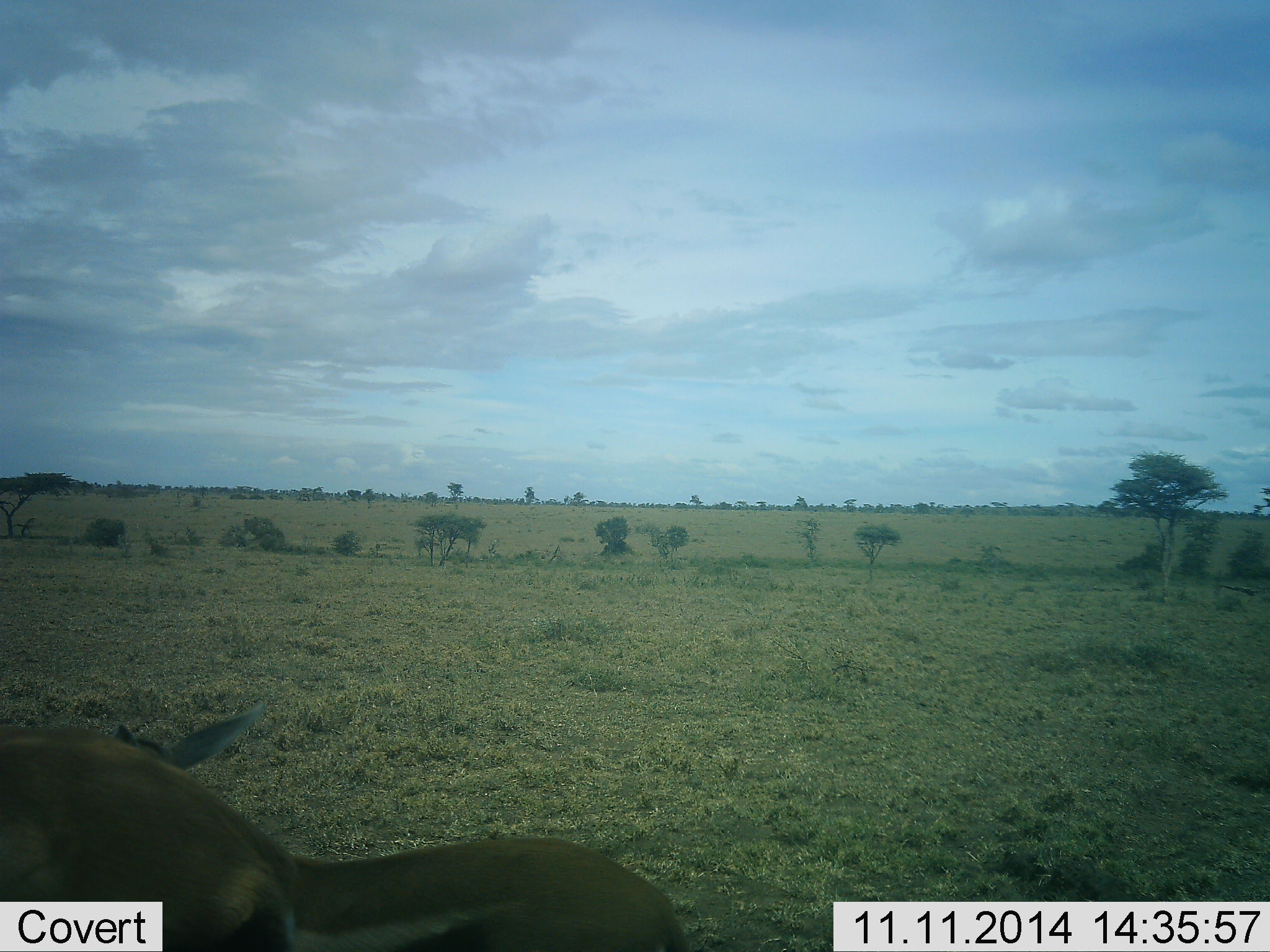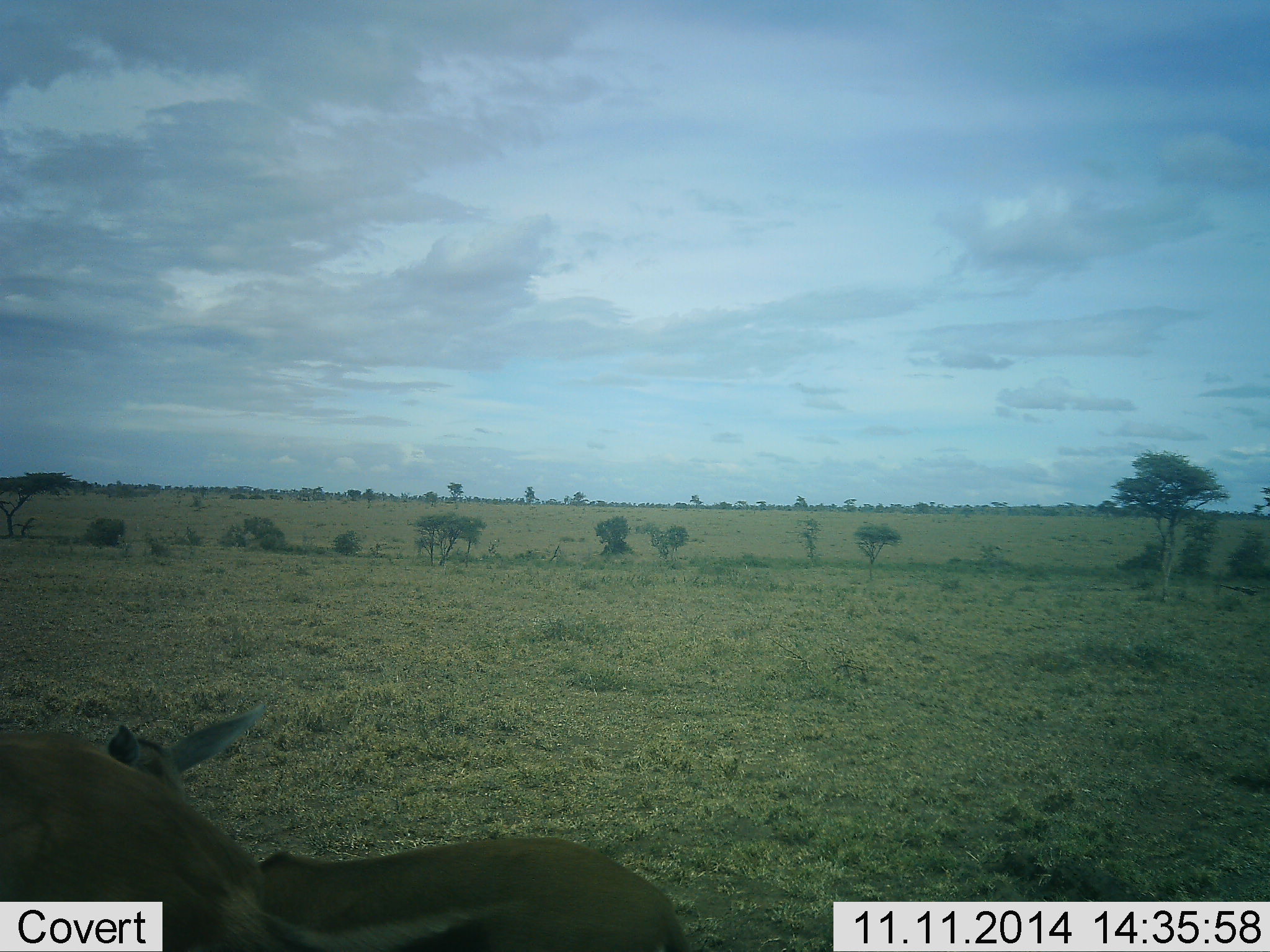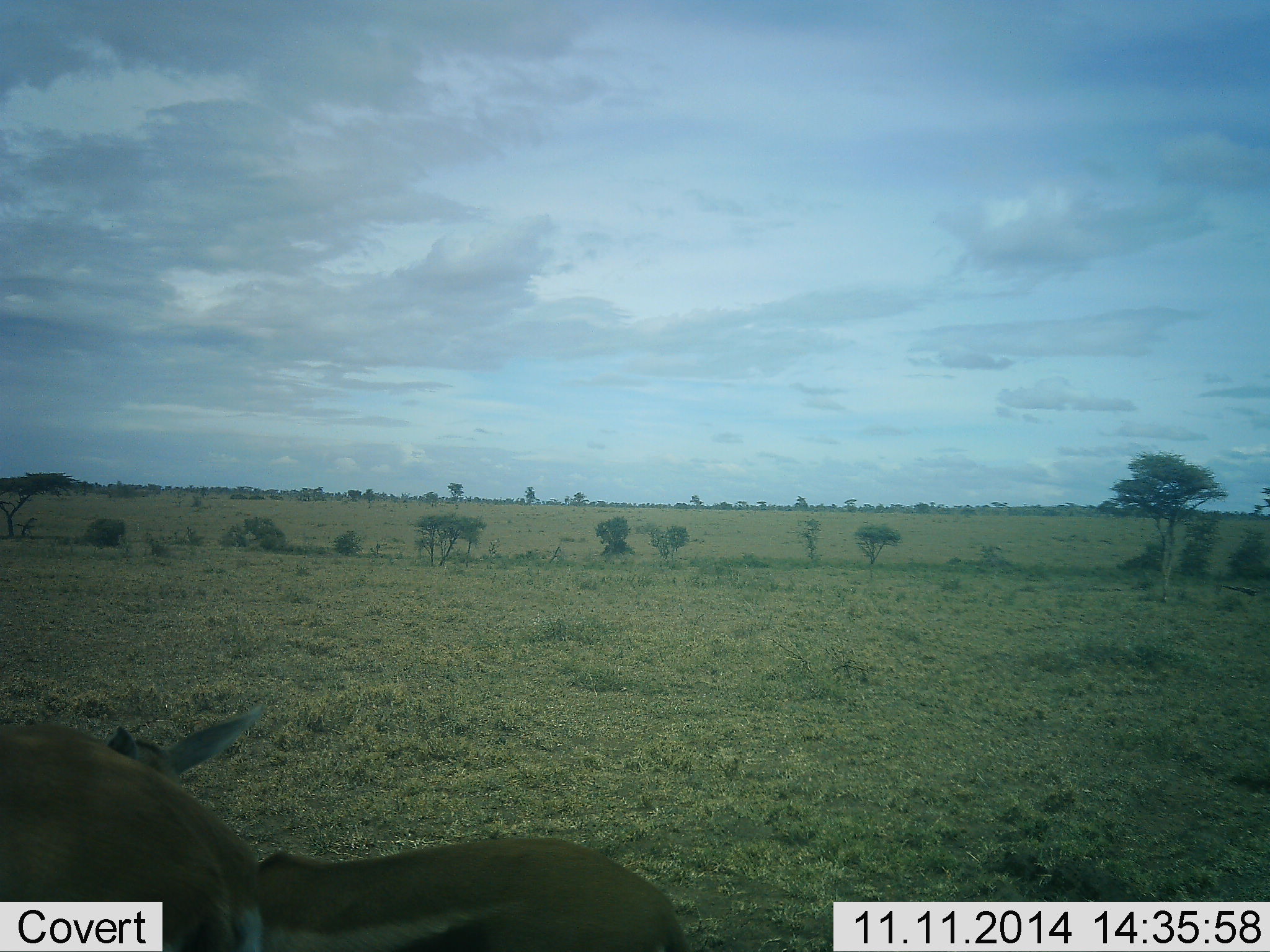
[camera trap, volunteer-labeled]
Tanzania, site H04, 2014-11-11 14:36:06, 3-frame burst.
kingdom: Animalia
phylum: Chordata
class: Mammalia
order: Artiodactyla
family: Bovidae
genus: Eudorcas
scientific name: Eudorcas thomsonii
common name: thomson's gazelle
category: gazellethomsons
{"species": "gazellethomsons (thomson's gazelle) (Eudorcas thomsonii)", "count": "2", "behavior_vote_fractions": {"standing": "88%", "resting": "25%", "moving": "0%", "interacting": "0%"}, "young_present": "25%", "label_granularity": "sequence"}